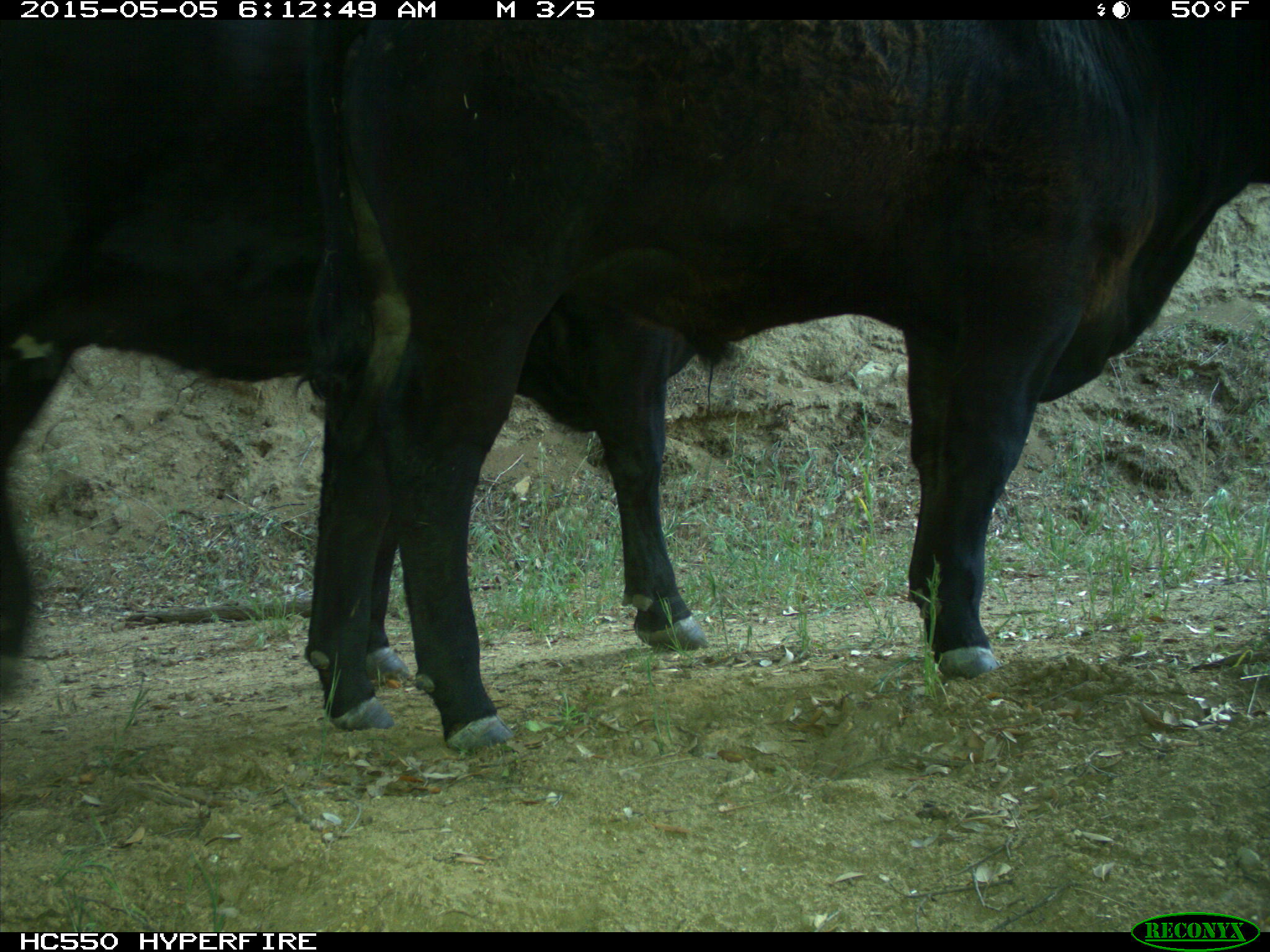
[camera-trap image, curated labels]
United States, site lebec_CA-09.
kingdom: Animalia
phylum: Chordata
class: Mammalia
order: Artiodactyla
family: Bovidae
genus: Bos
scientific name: Bos taurus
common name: domestic cow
Bos taurus (domestic cow).